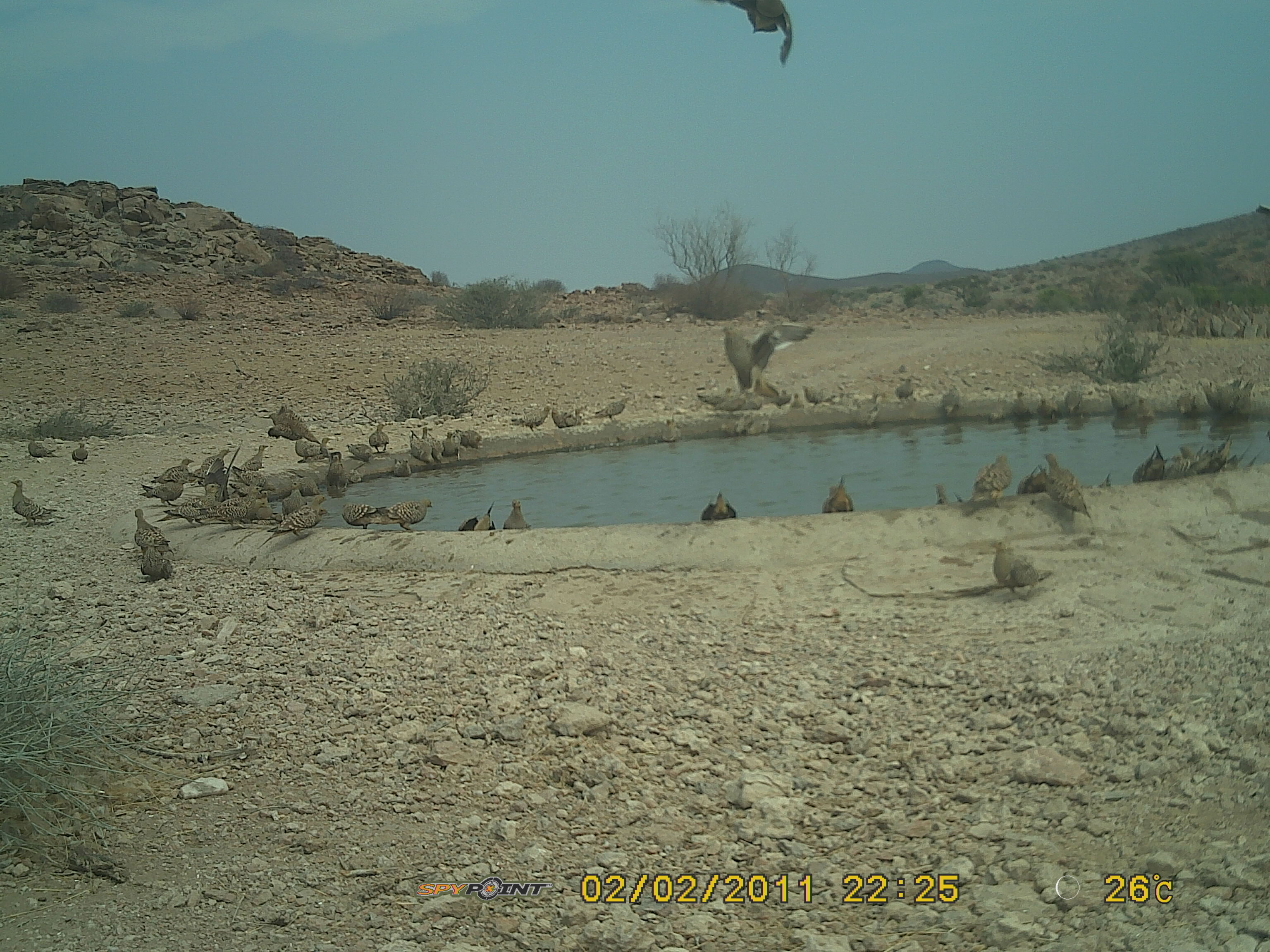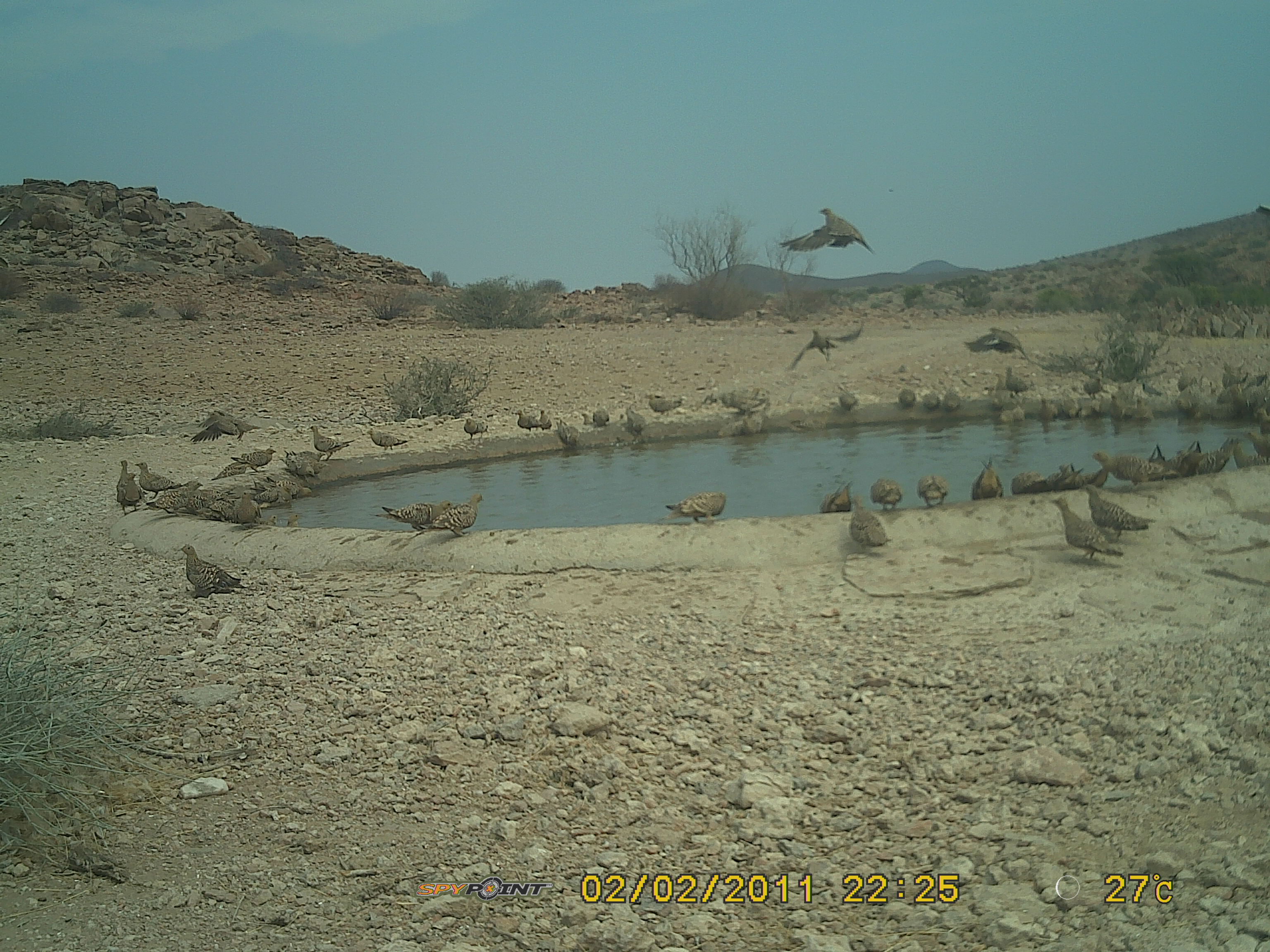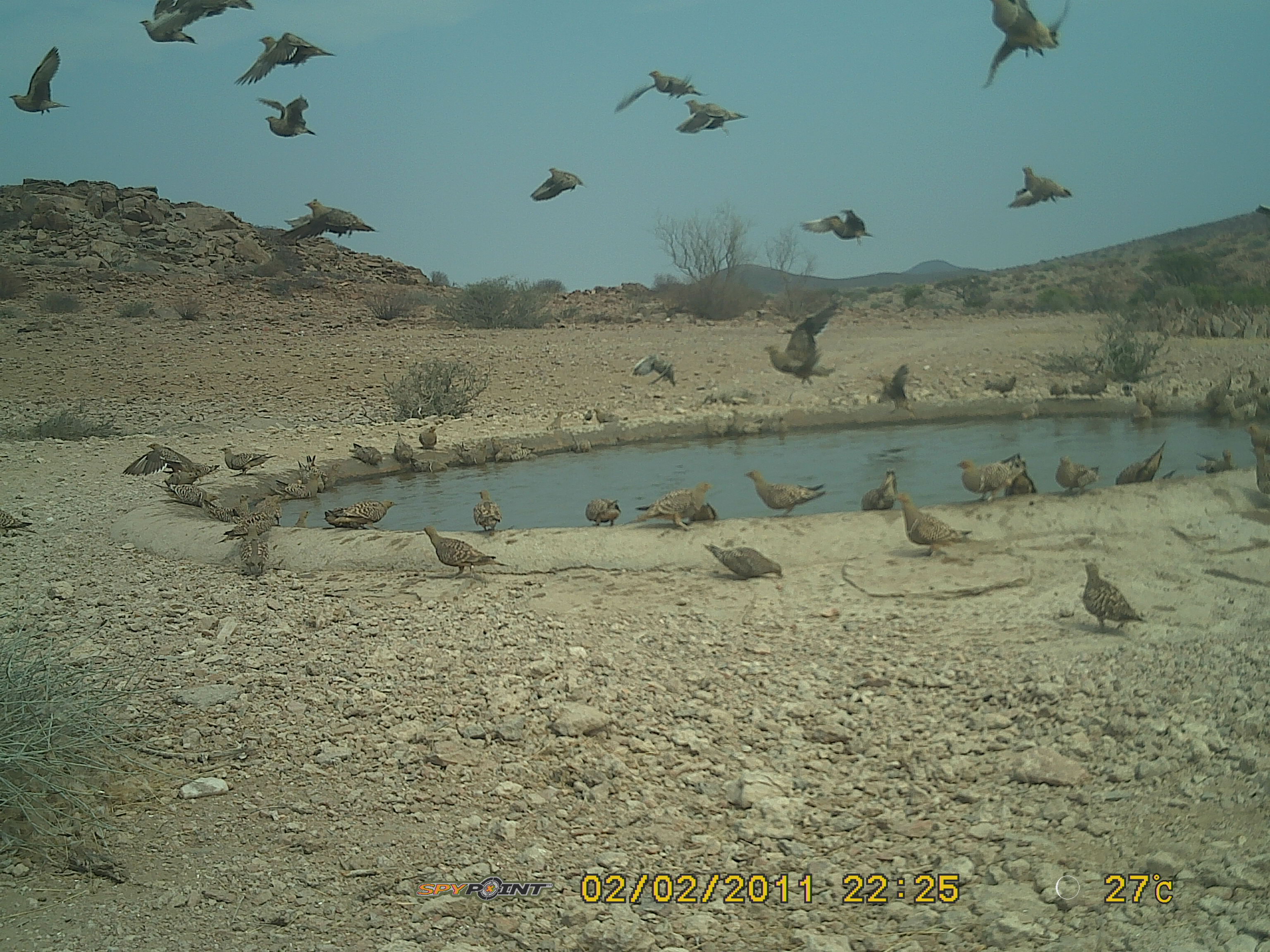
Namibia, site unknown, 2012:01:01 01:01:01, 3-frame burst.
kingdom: Animalia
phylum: Chordata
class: Aves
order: Pterocliformes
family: Pteroclidae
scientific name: Pteroclidae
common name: sandgrouse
Pteroclidae (sandgrouse).